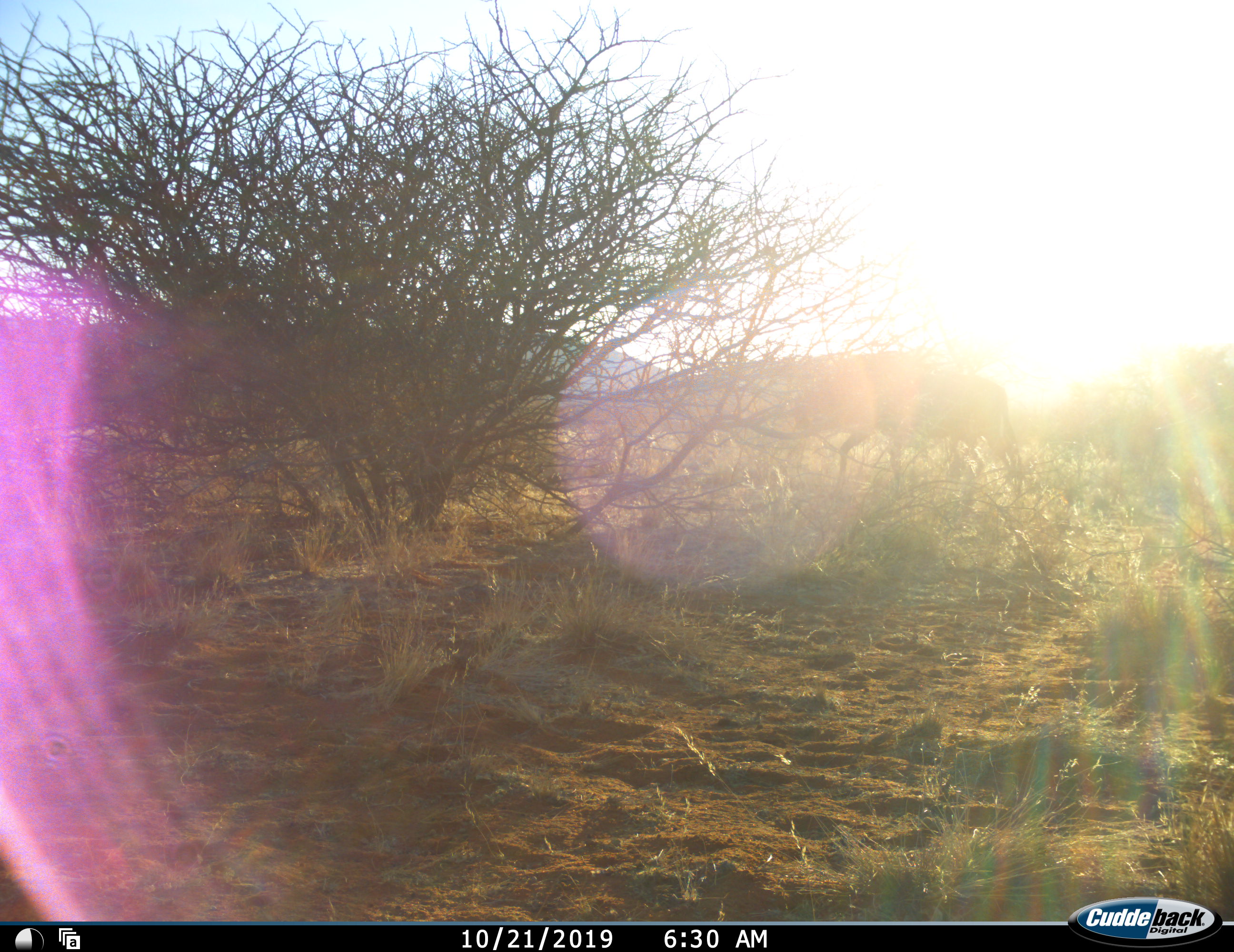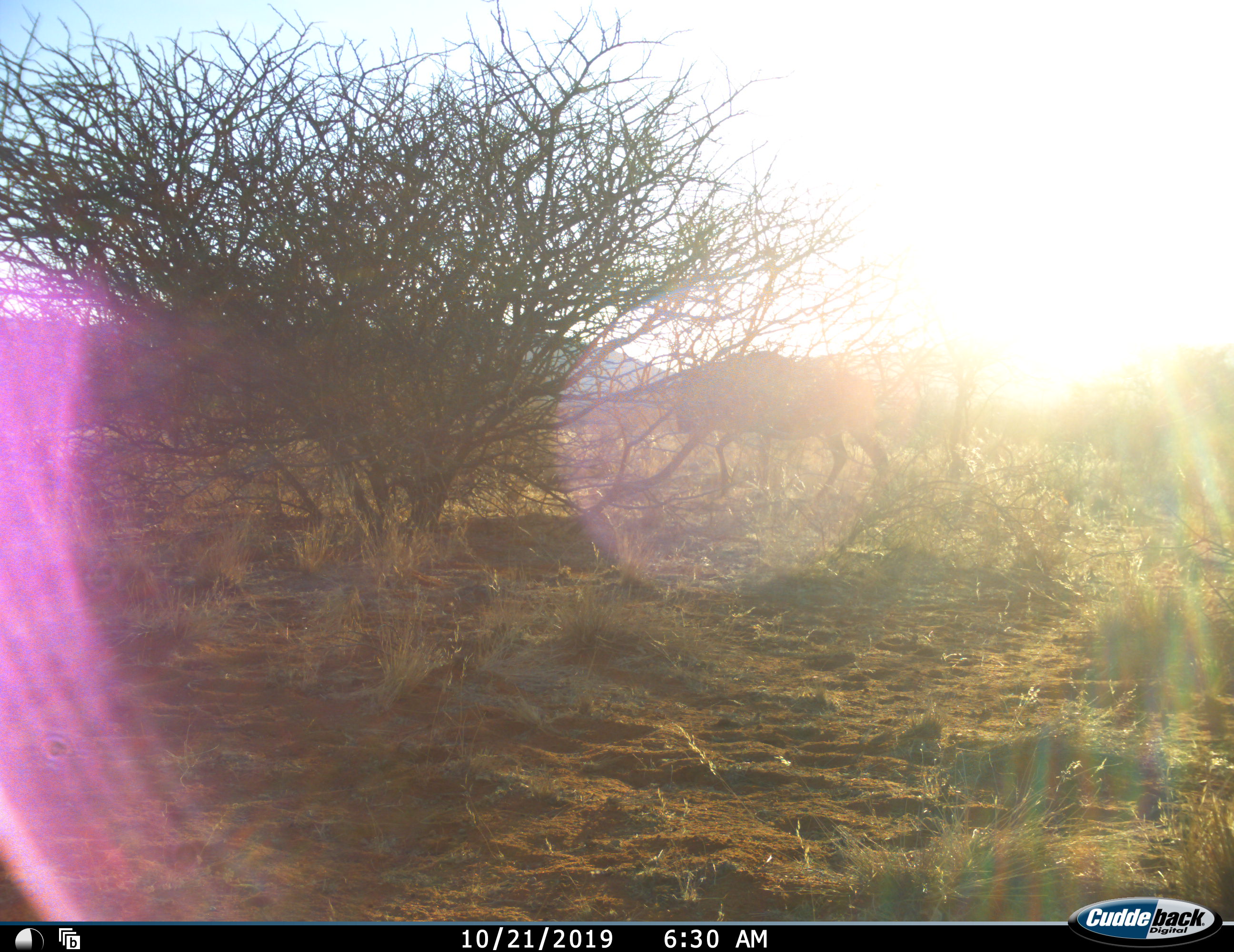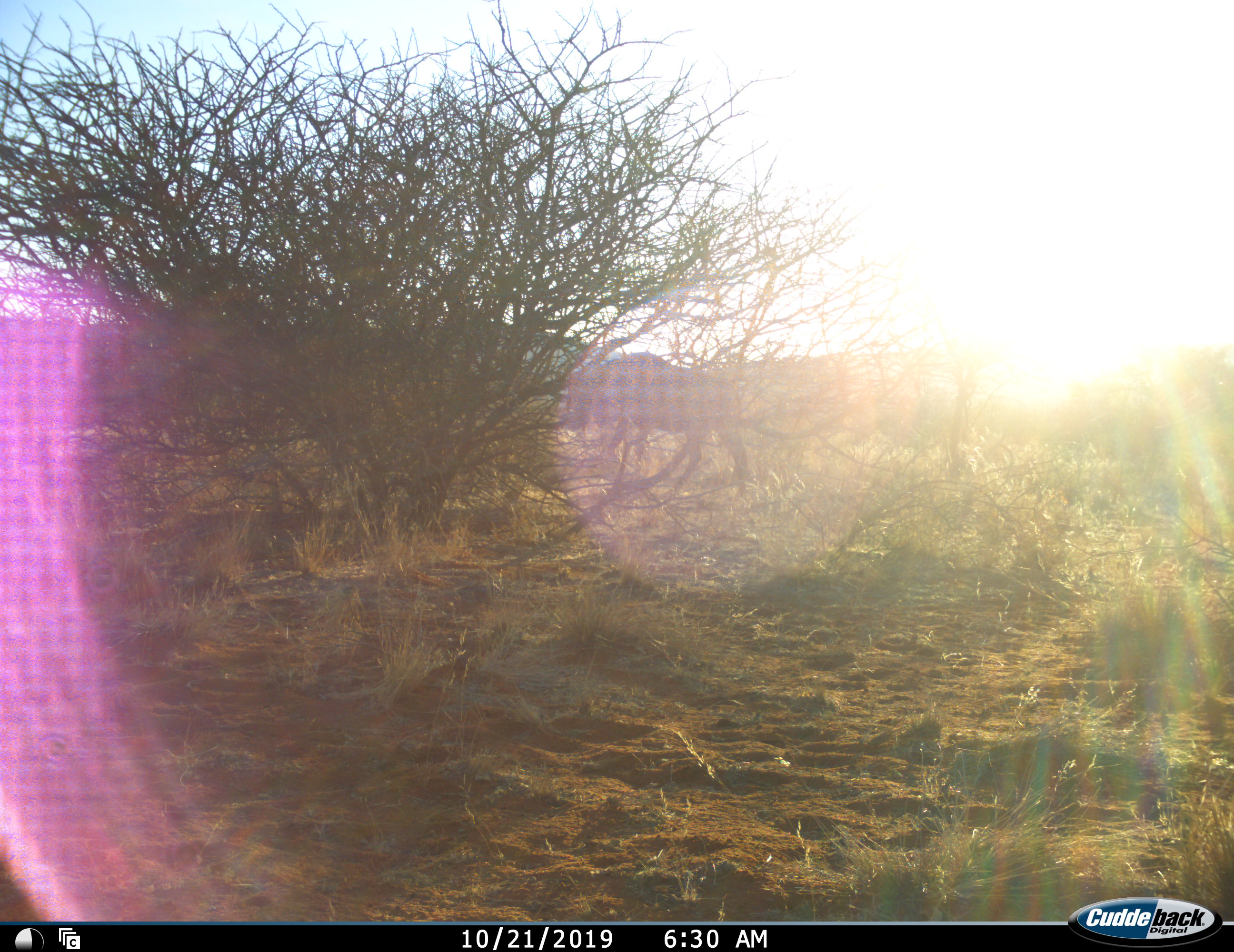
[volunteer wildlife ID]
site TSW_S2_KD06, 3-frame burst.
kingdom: Animalia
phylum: Chordata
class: Mammalia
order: Artiodactyla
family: Bovidae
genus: Connochaetes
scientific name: Connochaetes taurinus taurinus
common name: blue wildebeest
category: wildebeestblue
Wildebeestblue (blue wildebeest) (Connochaetes taurinus taurinus), count 1. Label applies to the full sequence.